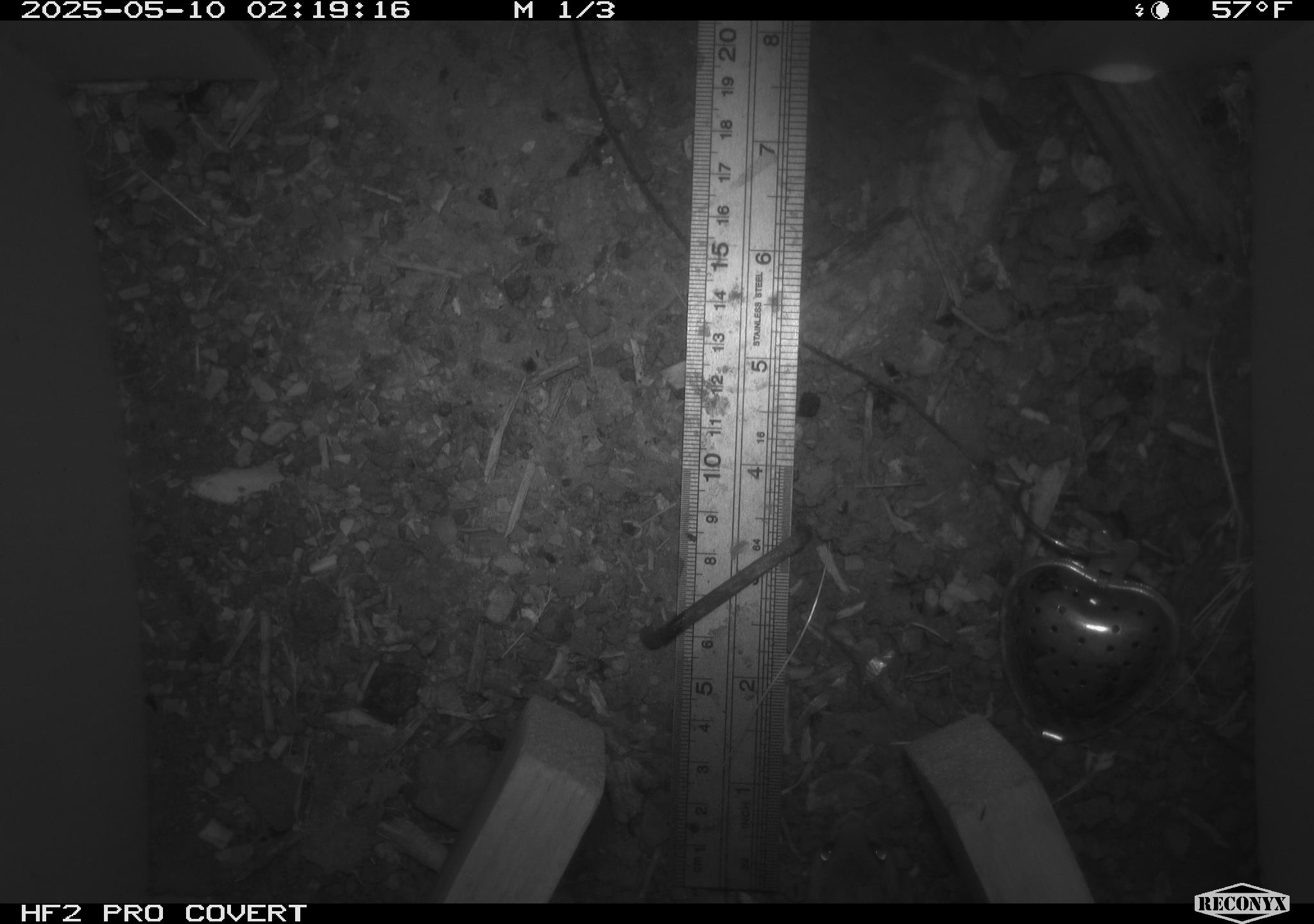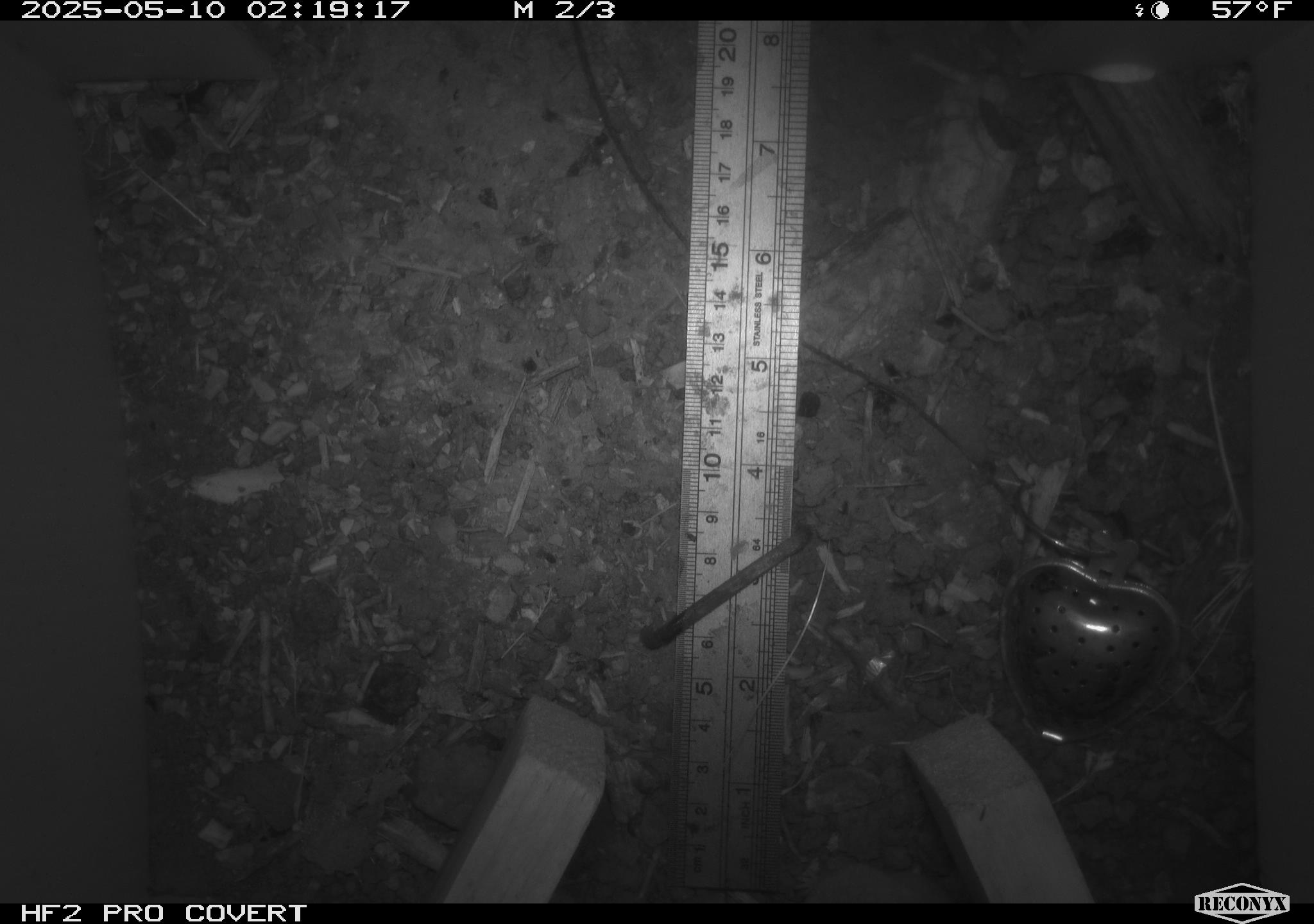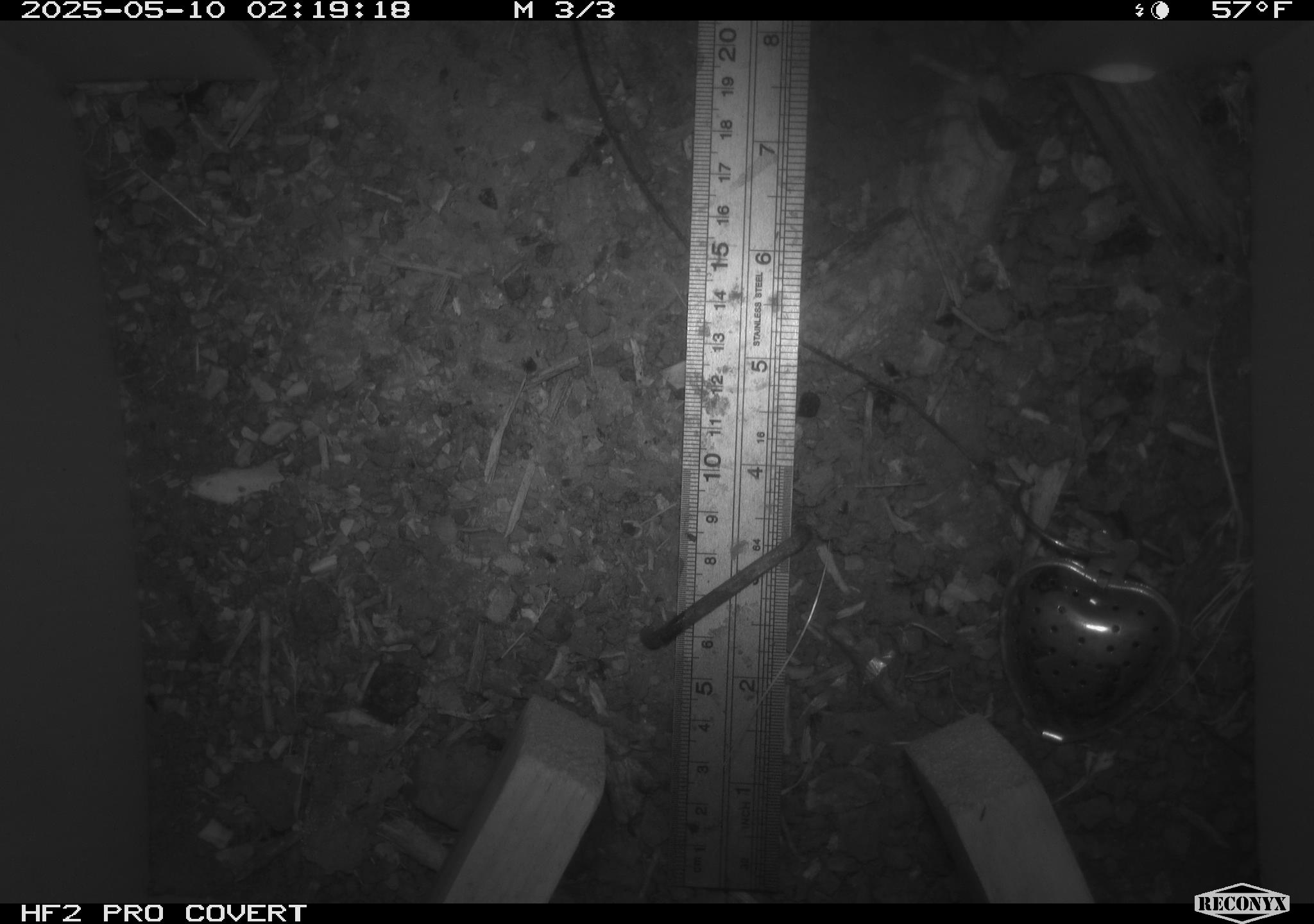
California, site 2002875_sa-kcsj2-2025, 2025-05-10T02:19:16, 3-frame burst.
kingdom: Animalia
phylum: Chordata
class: Mammalia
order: Rodentia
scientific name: Rodentia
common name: rodent